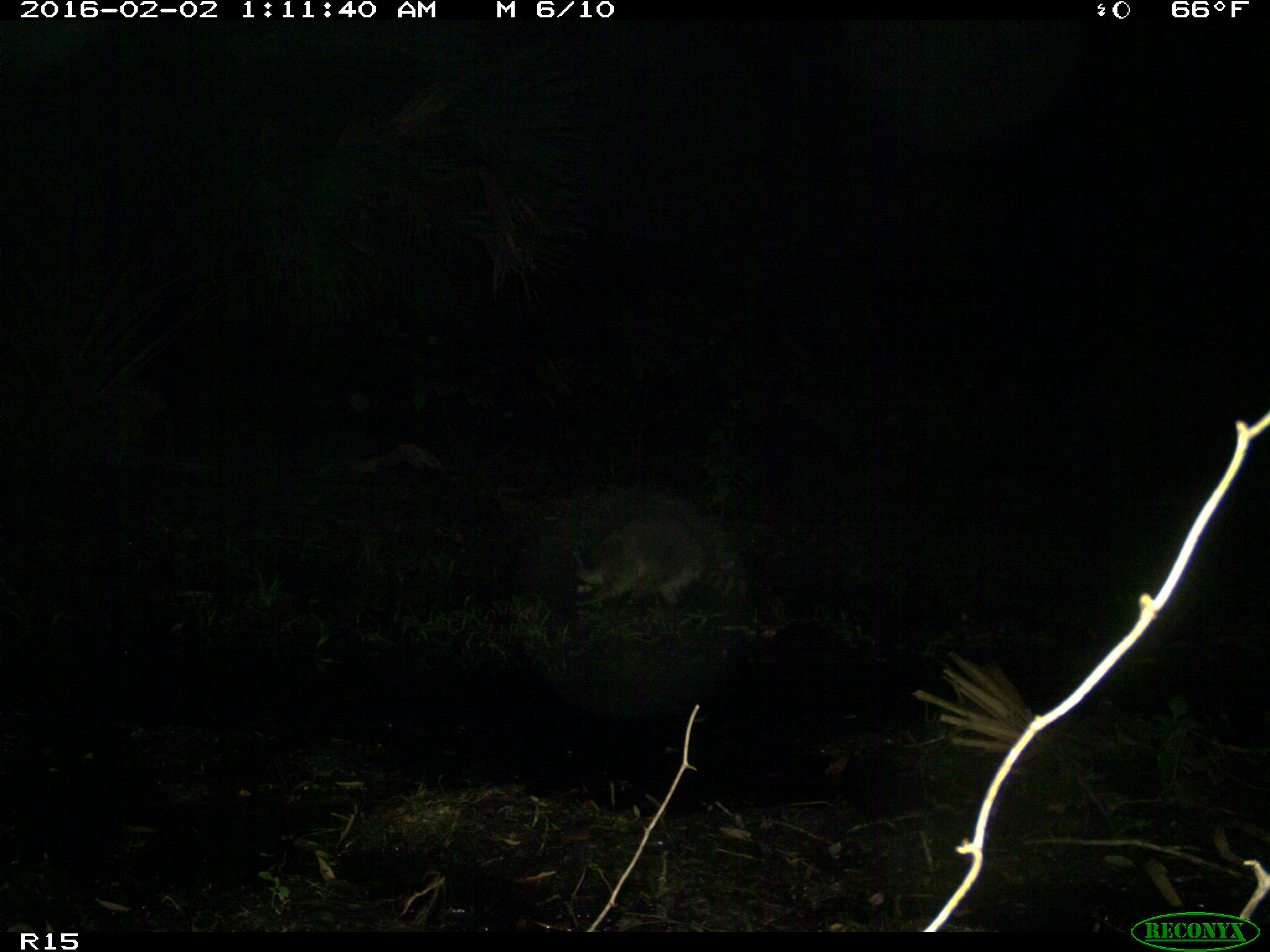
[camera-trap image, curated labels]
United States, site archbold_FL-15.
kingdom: Animalia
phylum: Chordata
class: Mammalia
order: Carnivora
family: Procyonidae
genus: Procyon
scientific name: Procyon lotor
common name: common raccoon